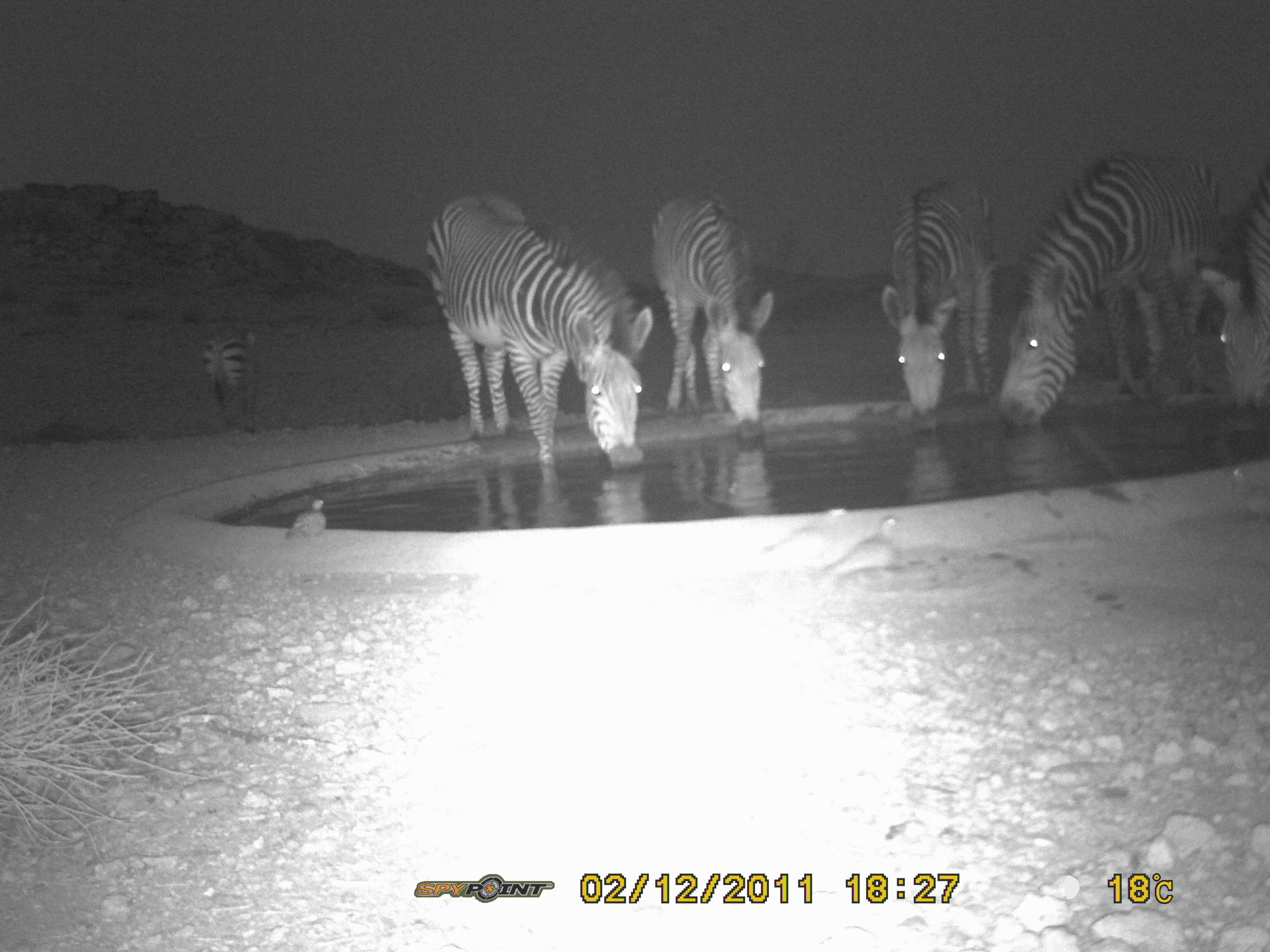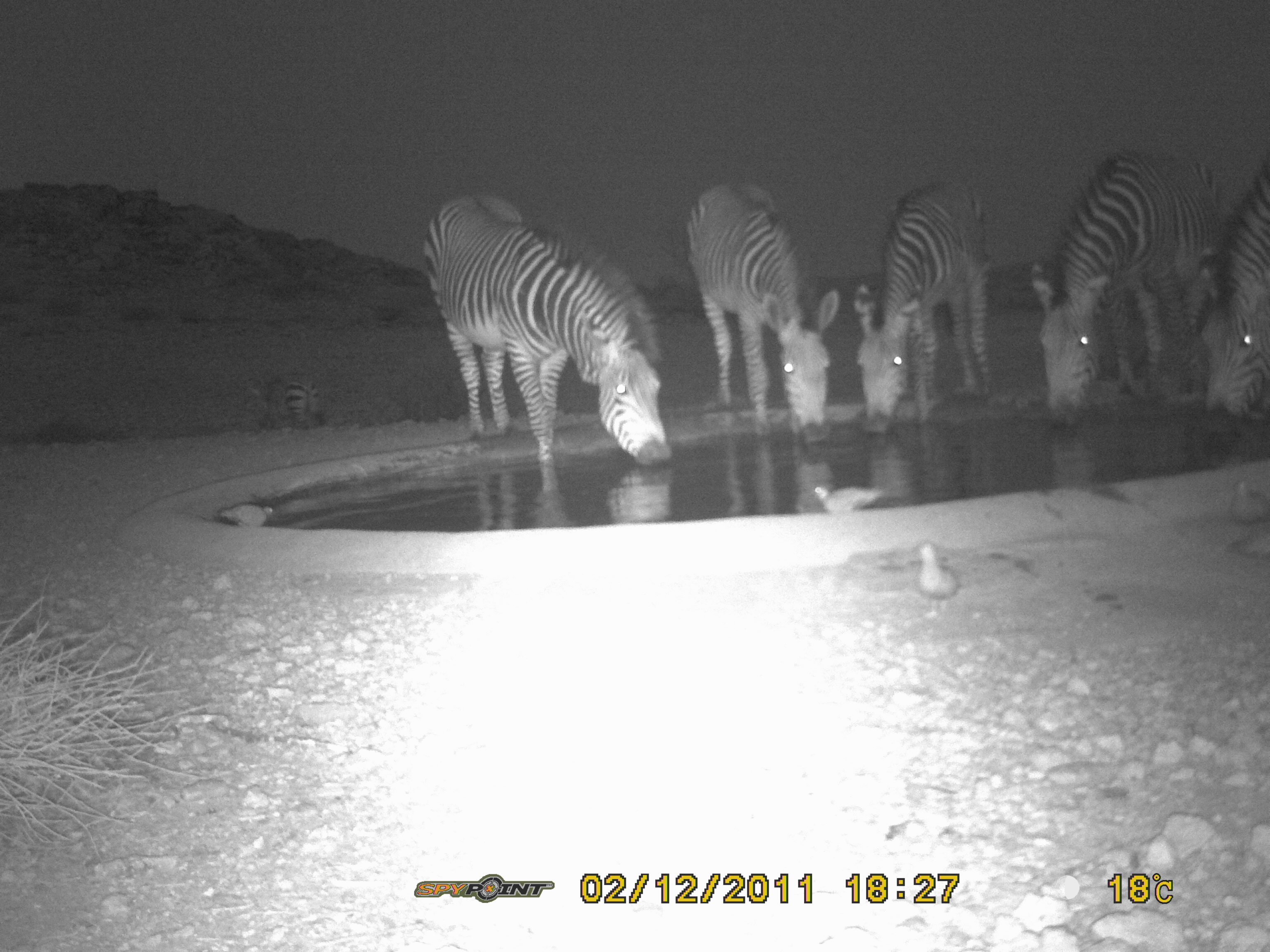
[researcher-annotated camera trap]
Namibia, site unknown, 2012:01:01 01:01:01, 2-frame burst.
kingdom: Animalia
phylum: Chordata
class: Mammalia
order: Perissodactyla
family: Equidae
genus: Equus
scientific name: Equus zebra hartmannae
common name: hartmann's mountain zebra